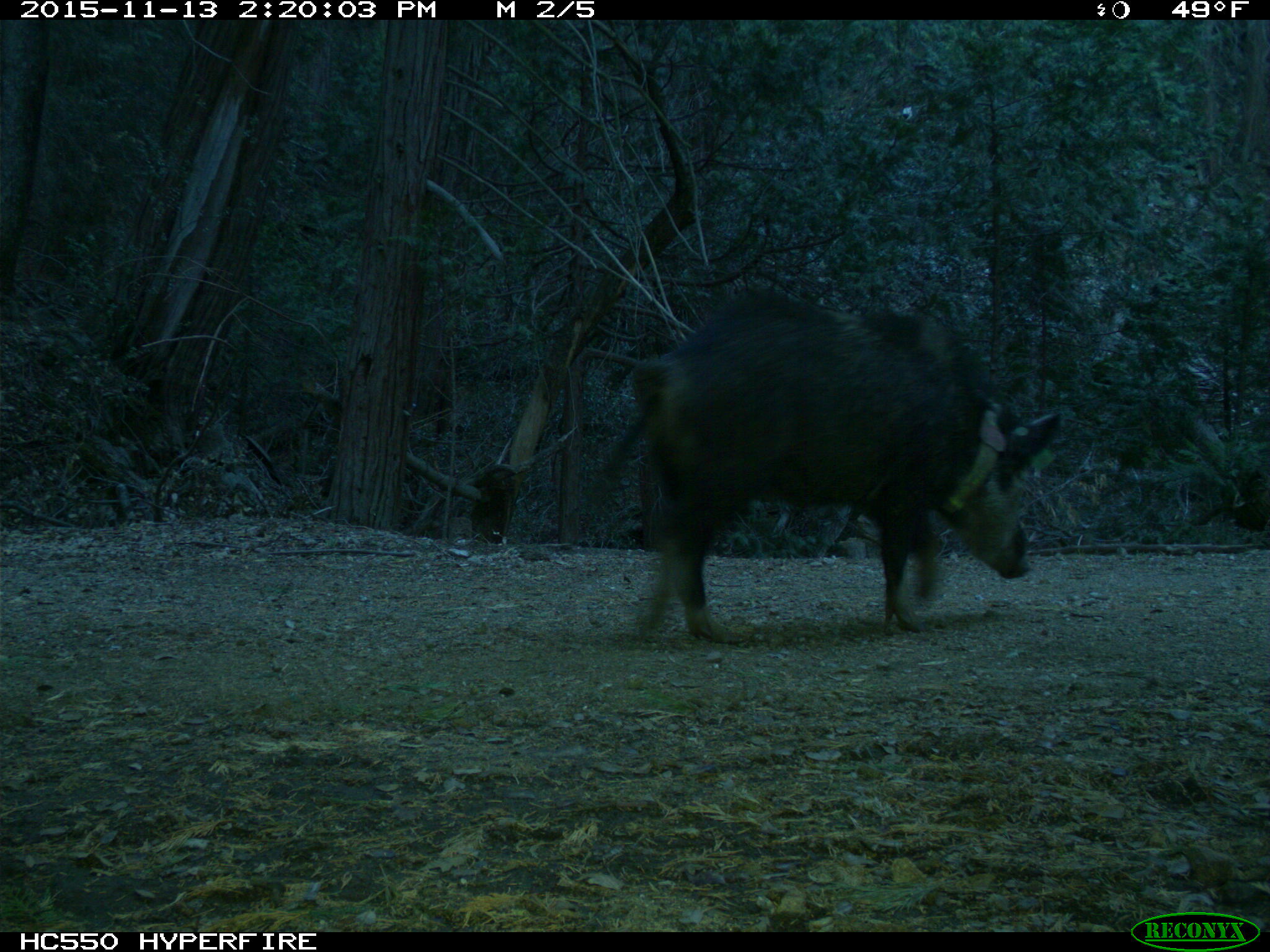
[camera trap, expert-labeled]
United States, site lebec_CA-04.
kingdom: Animalia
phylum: Chordata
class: Mammalia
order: Artiodactyla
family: Suidae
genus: Sus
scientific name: Sus scrofa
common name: wild boar